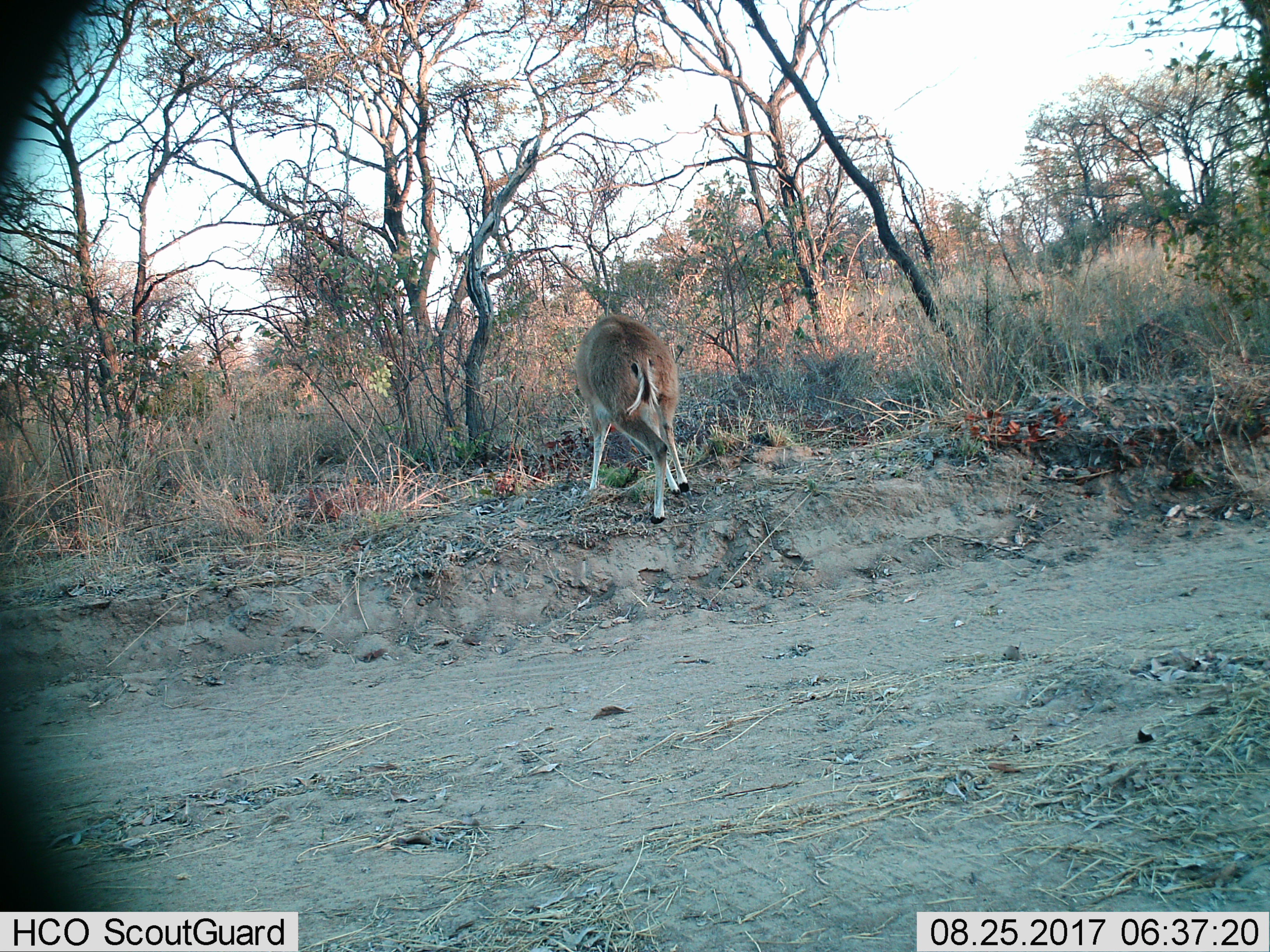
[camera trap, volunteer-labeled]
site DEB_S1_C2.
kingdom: Animalia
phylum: Chordata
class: Mammalia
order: Artiodactyla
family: Bovidae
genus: Sylvicapra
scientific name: Sylvicapra grimmia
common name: common duiker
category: duikercommongrey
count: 1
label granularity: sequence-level